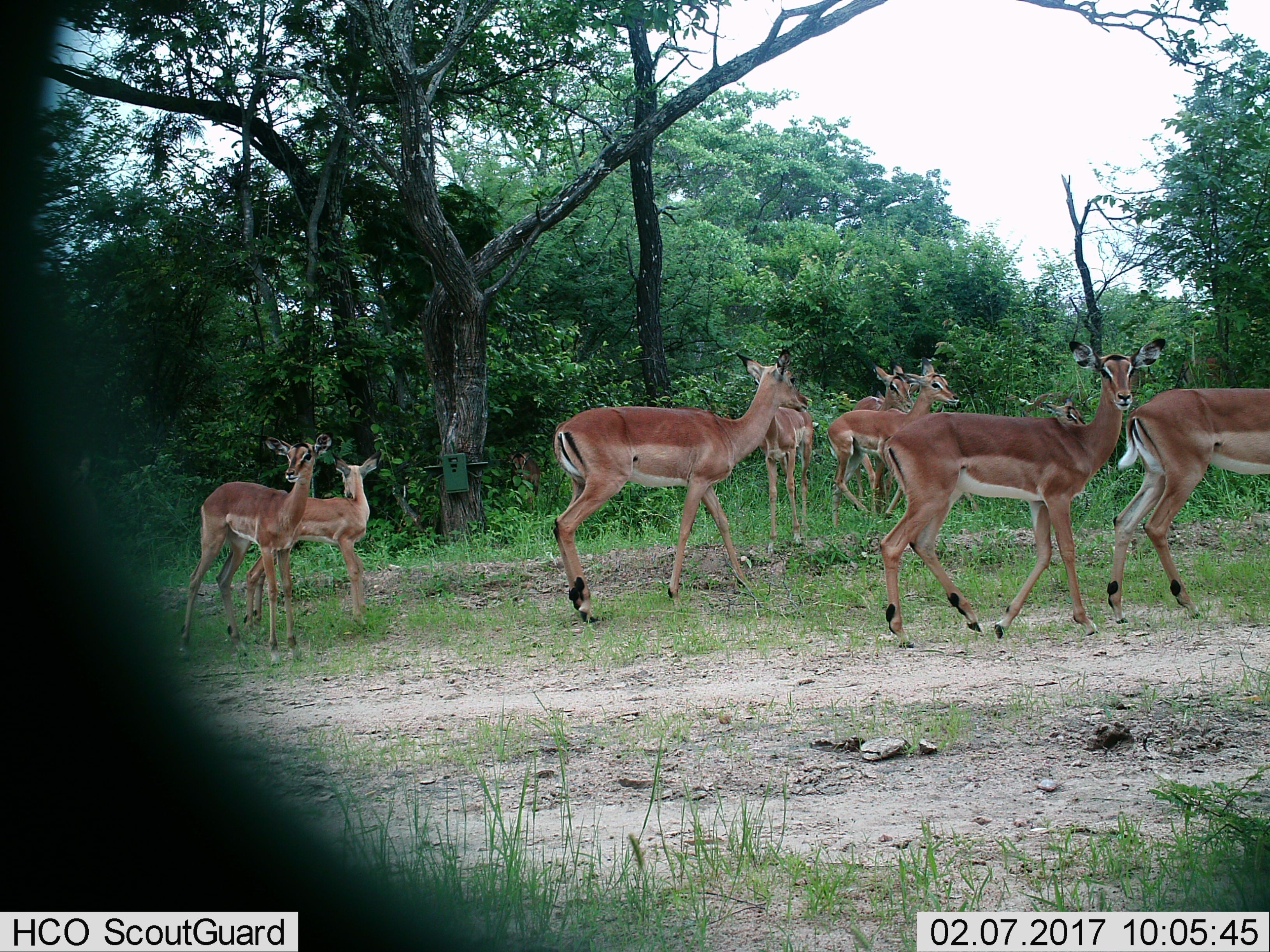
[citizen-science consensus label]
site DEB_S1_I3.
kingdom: Animalia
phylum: Chordata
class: Mammalia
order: Artiodactyla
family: Bovidae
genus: Aepyceros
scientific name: Aepyceros melampus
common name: impala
Impala (Aepyceros melampus), count 9. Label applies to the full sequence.